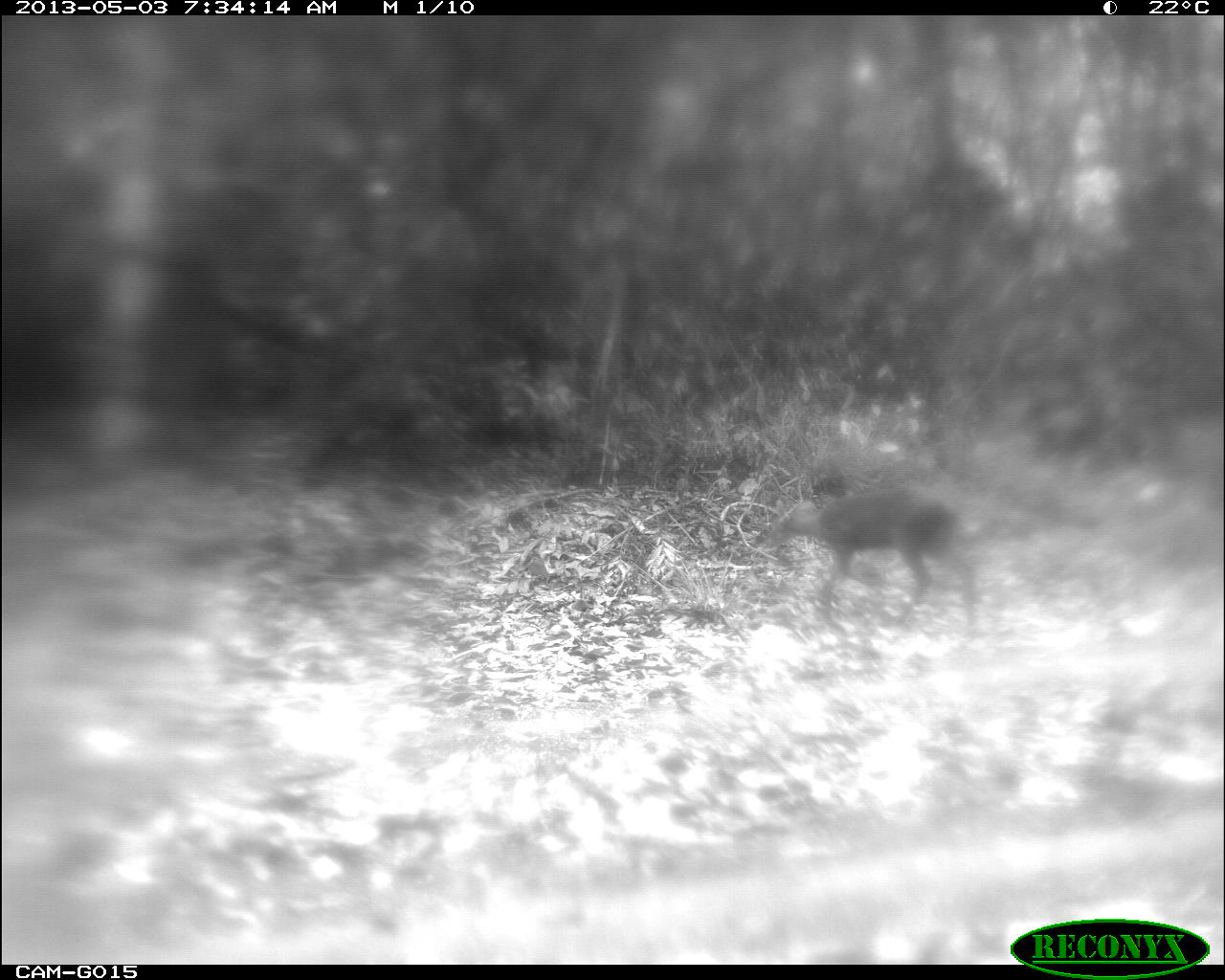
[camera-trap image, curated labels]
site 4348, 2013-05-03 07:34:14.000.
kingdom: Animalia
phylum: Chordata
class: Mammalia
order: Artiodactyla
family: Cervidae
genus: Mazama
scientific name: Mazama temama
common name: central american red brocket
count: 1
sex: female